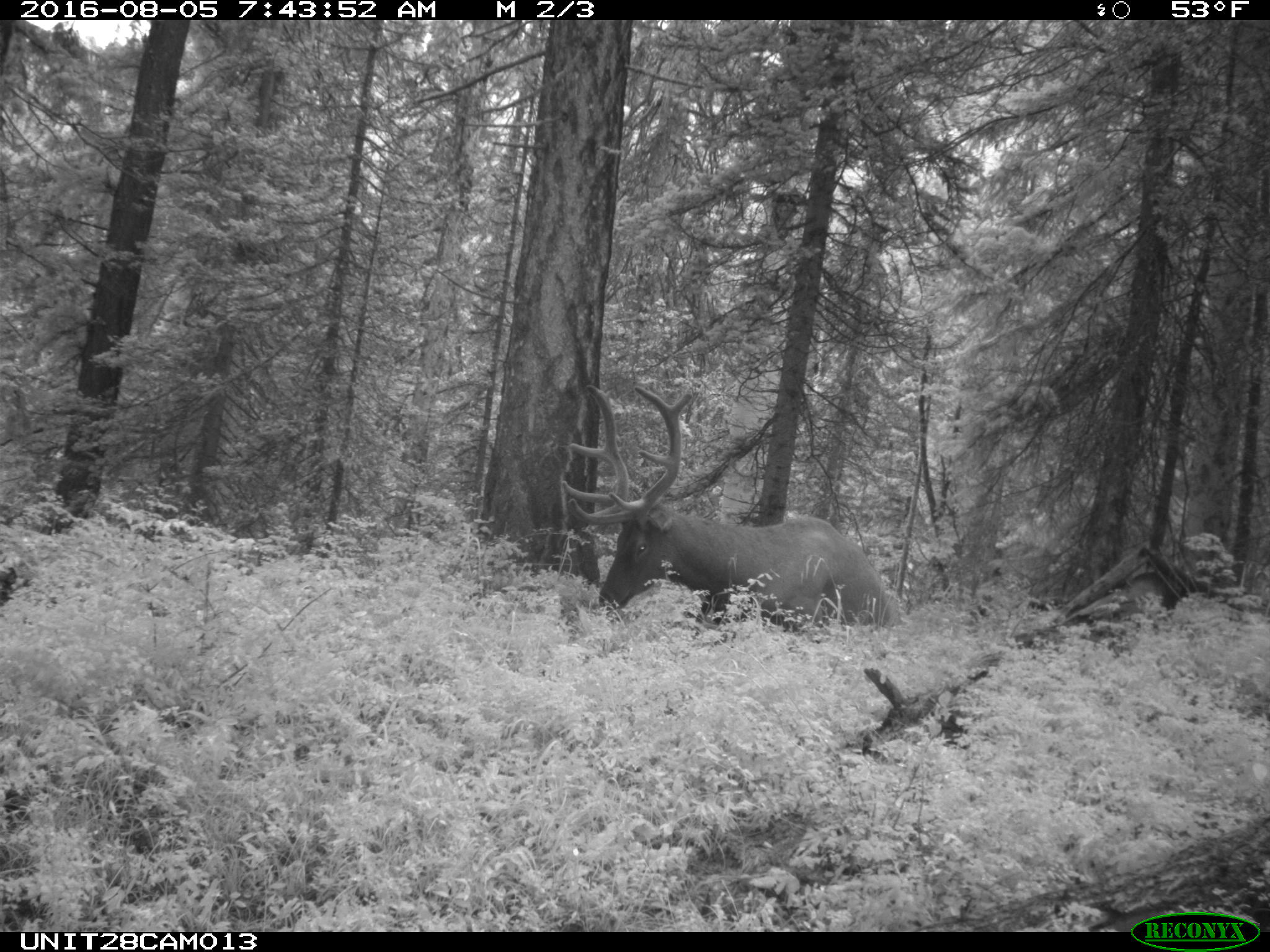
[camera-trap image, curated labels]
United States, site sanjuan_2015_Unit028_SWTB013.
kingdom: Animalia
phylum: Chordata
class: Mammalia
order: Artiodactyla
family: Cervidae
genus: Cervus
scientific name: Cervus elaphus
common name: red deer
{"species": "Cervus elaphus (red deer)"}